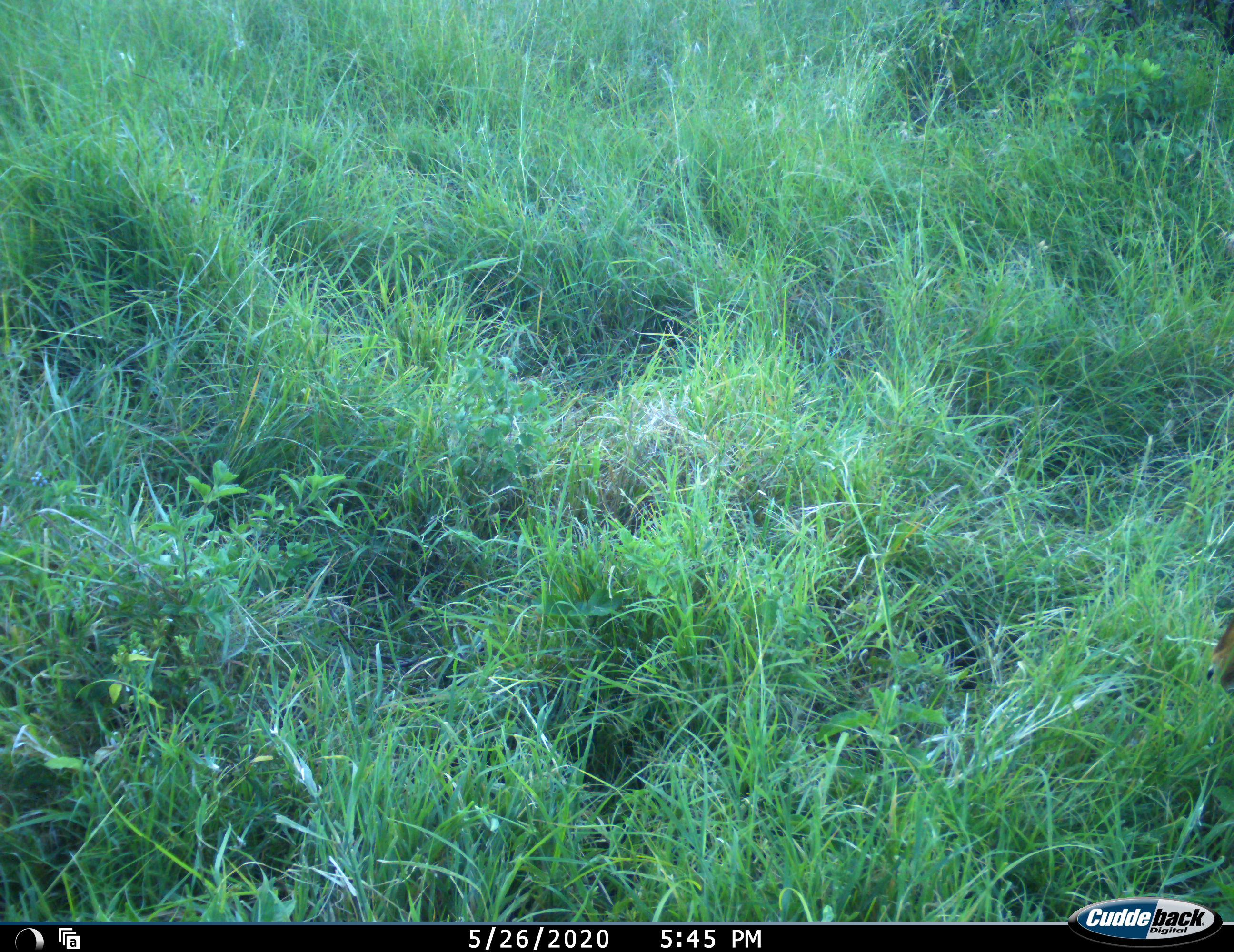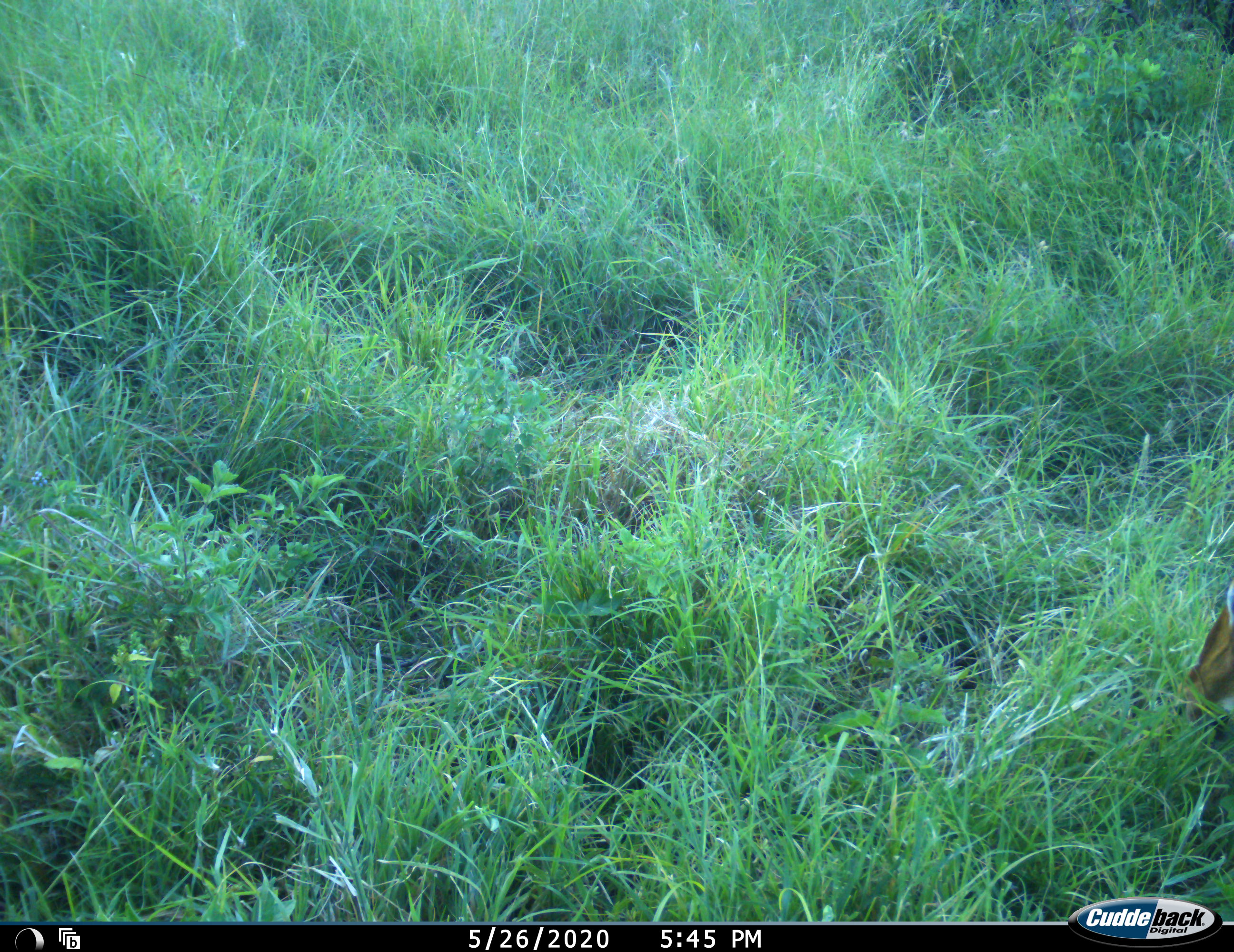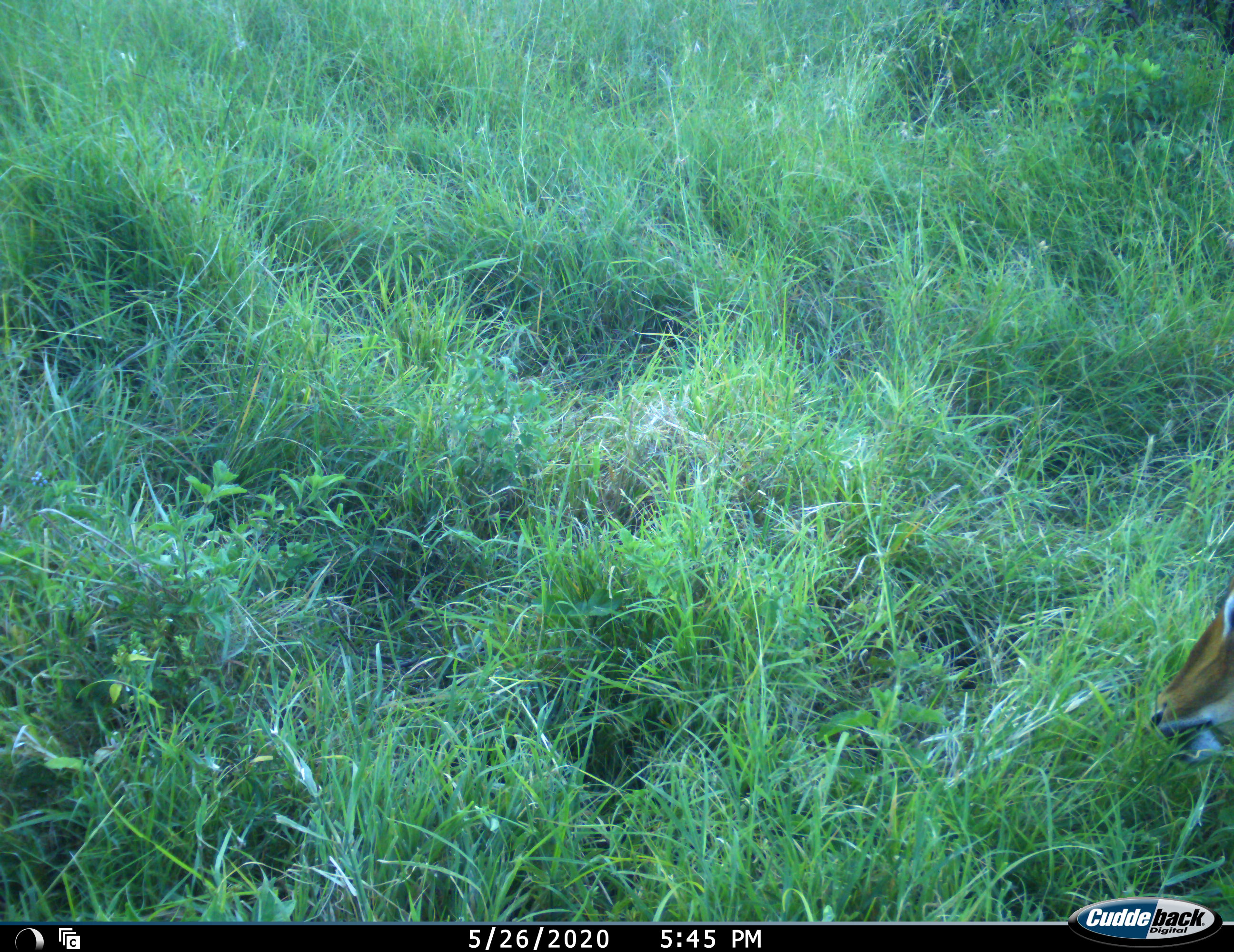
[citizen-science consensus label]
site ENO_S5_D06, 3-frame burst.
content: unidentified animal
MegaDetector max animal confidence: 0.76